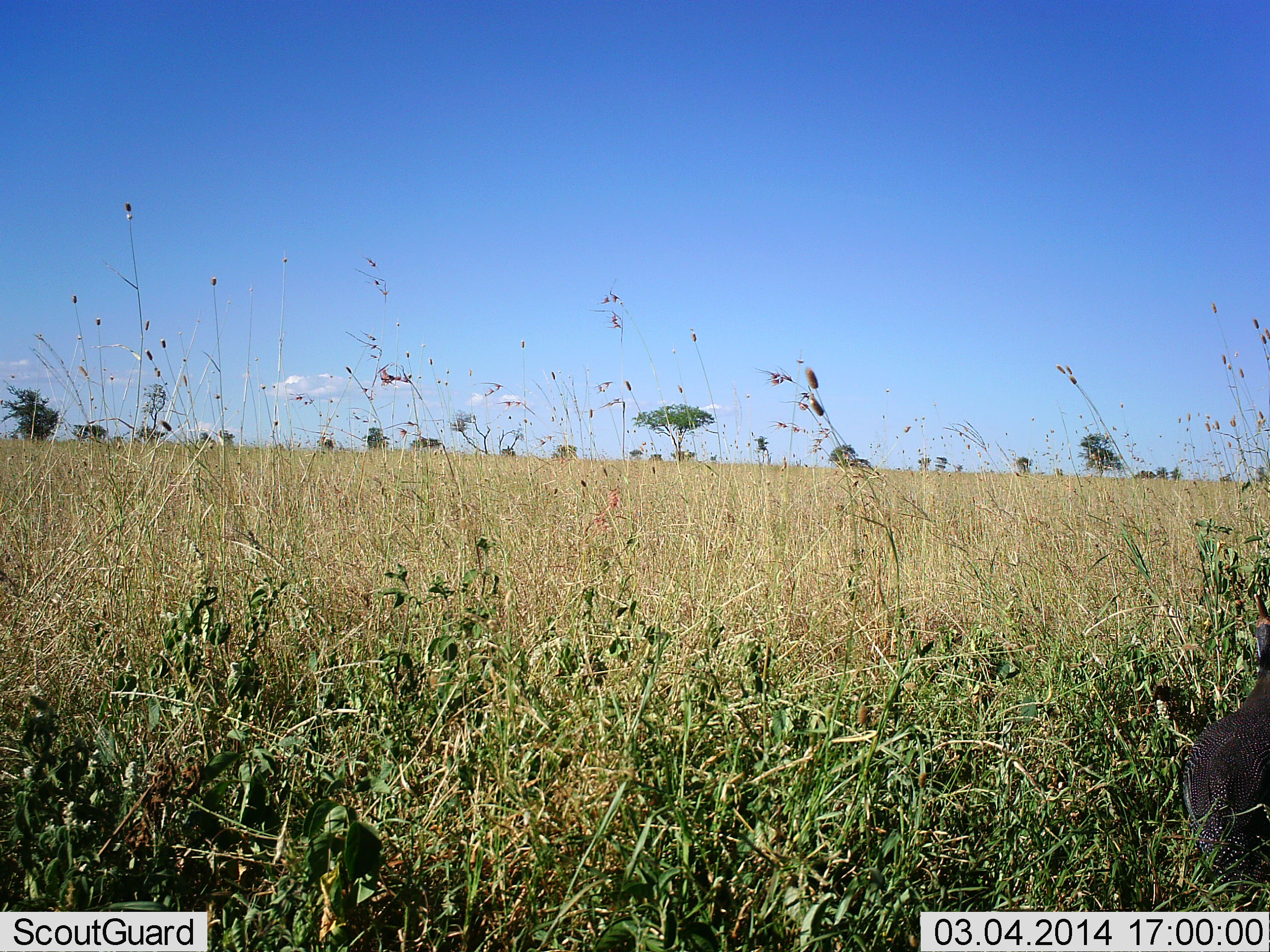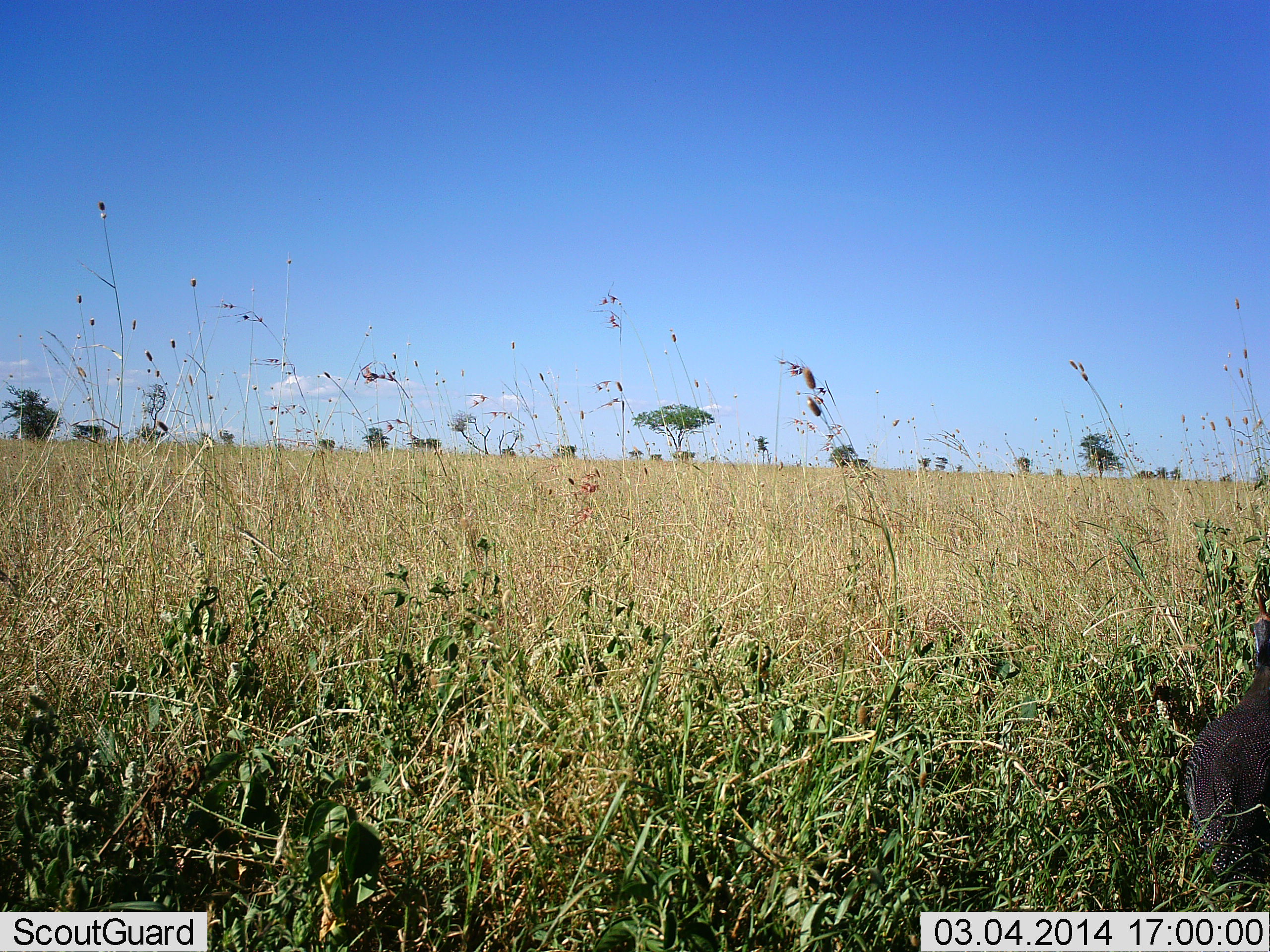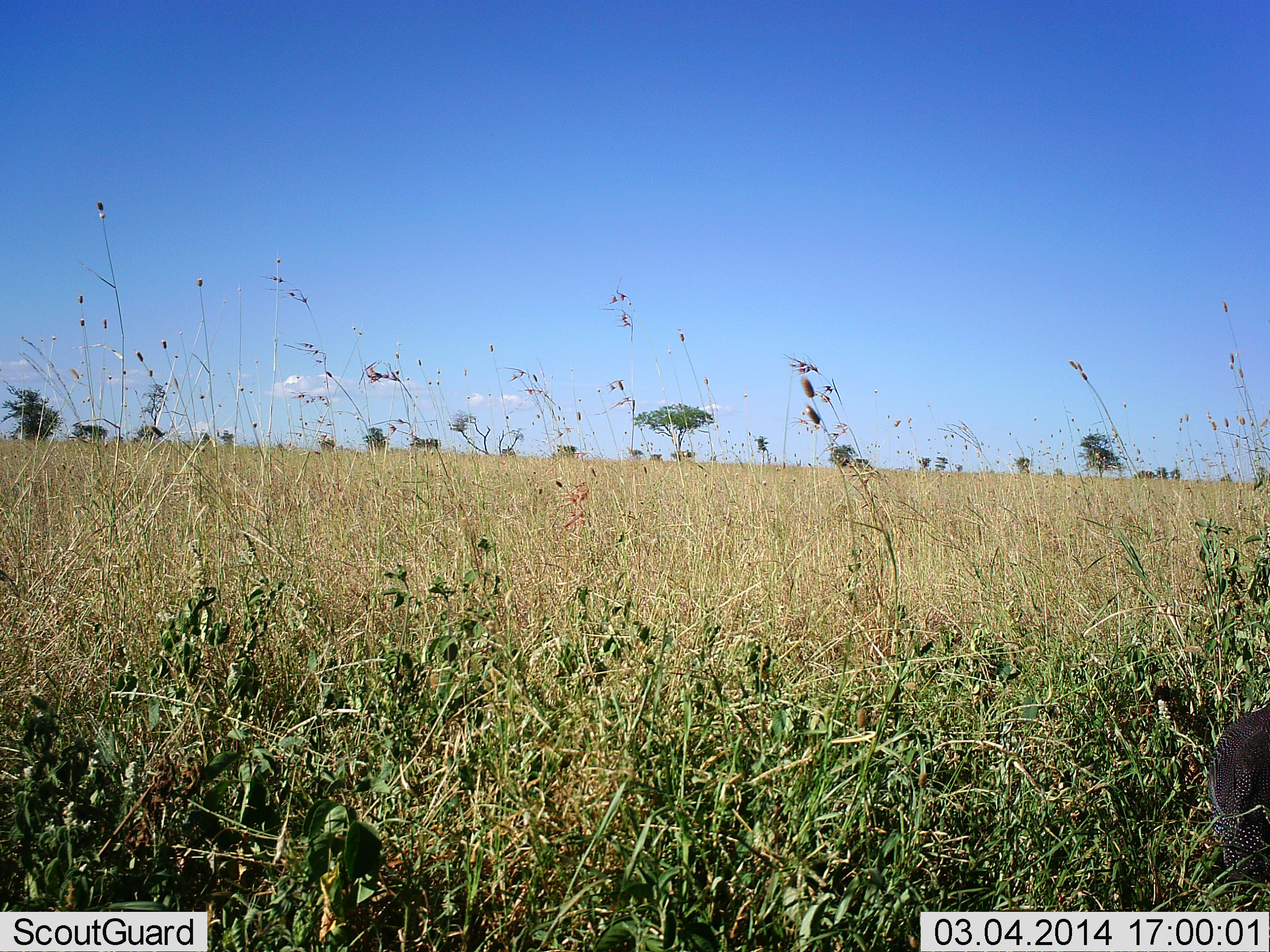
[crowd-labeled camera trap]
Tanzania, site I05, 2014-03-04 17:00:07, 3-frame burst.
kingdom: Animalia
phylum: Chordata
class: Aves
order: Galliformes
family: Numididae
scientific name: Numididae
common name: guinea fowl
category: guineafowl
Guineafowl (guinea fowl) (Numididae), count 1. Behavior (volunteer vote fractions): standing 90%, resting 0%, moving 0%, interacting 0%. Young present (vote fraction): 0%. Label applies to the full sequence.